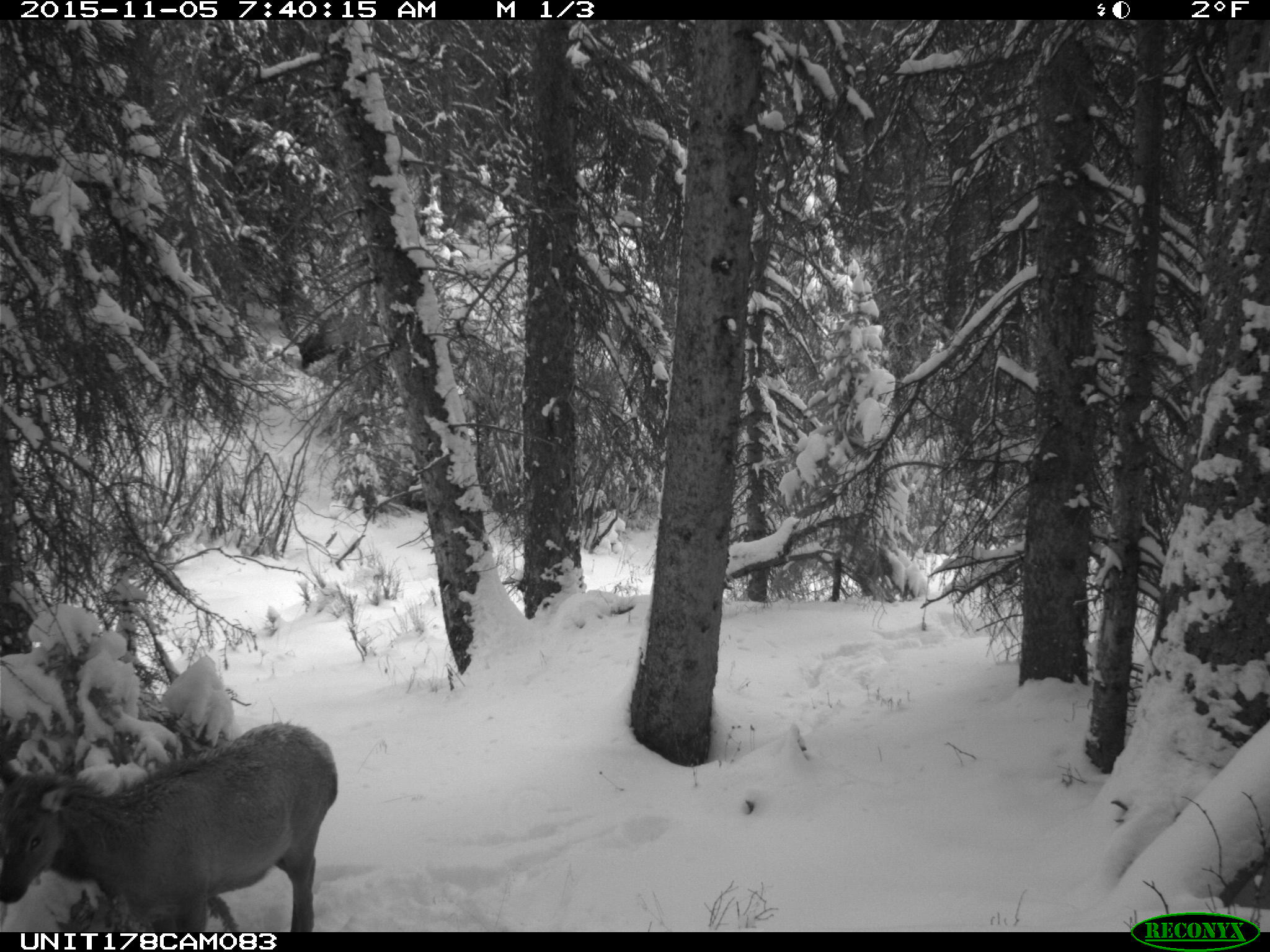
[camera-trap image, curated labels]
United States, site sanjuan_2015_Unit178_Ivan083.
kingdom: Animalia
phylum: Chordata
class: Mammalia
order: Artiodactyla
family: Cervidae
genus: Cervus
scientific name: Cervus elaphus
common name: red deer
Cervus elaphus (red deer).